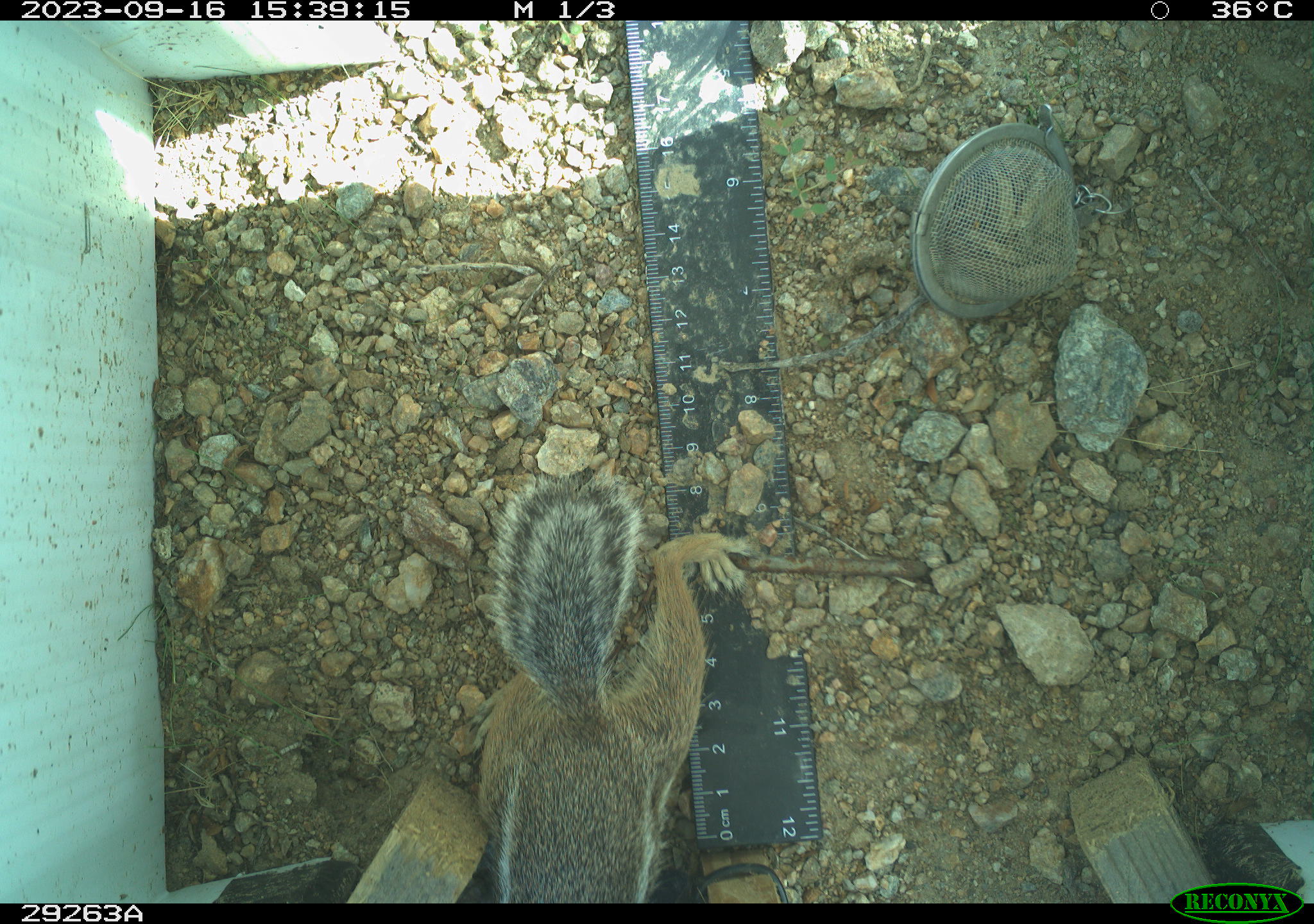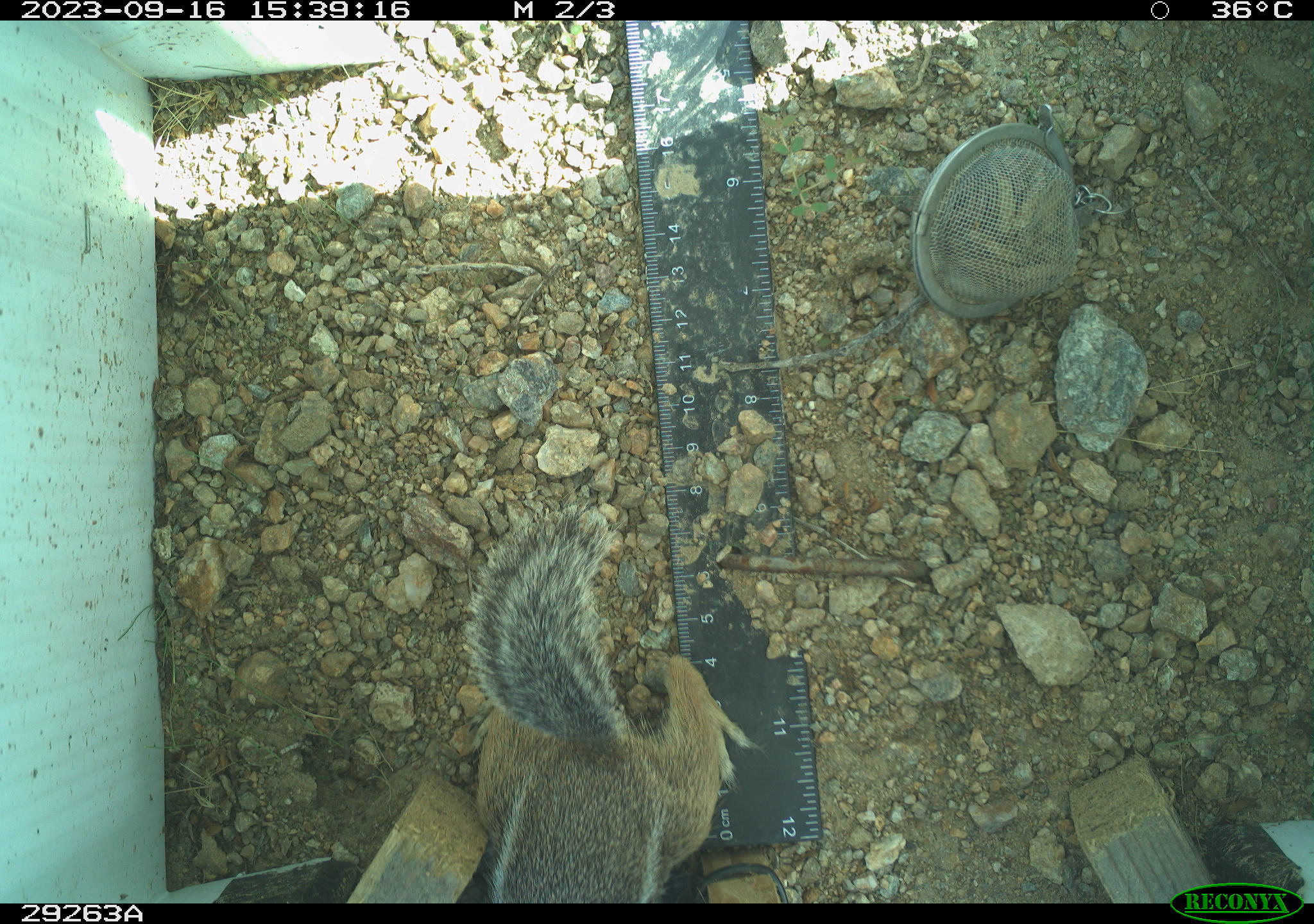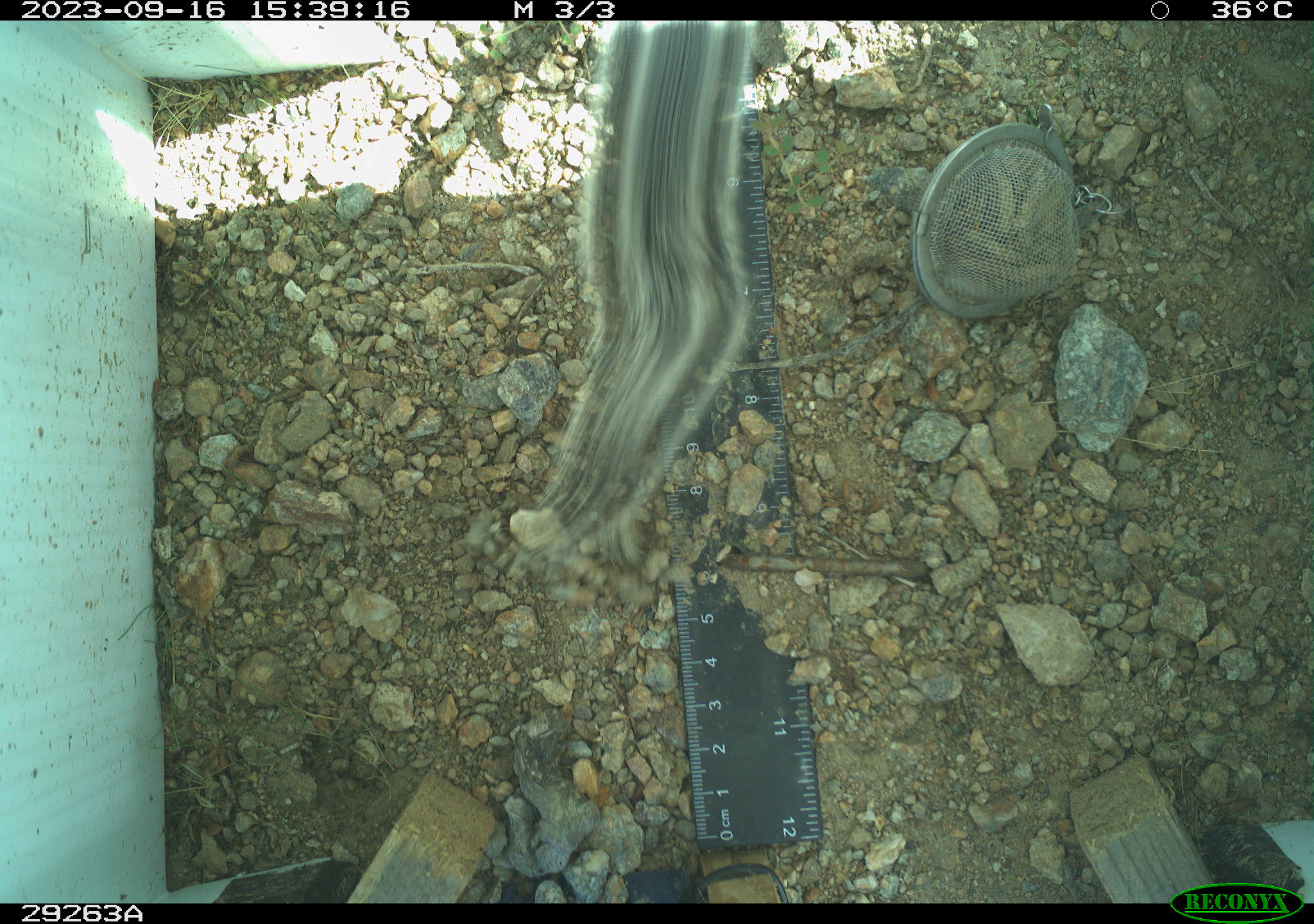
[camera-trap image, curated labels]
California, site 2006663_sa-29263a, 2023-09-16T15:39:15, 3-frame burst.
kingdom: Animalia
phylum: Chordata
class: Mammalia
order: Rodentia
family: Sciuridae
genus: Ammospermophilus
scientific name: Ammospermophilus leucurus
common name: white-tailed antelope squirrel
White-tailed antelope squirrel (Ammospermophilus leucurus).